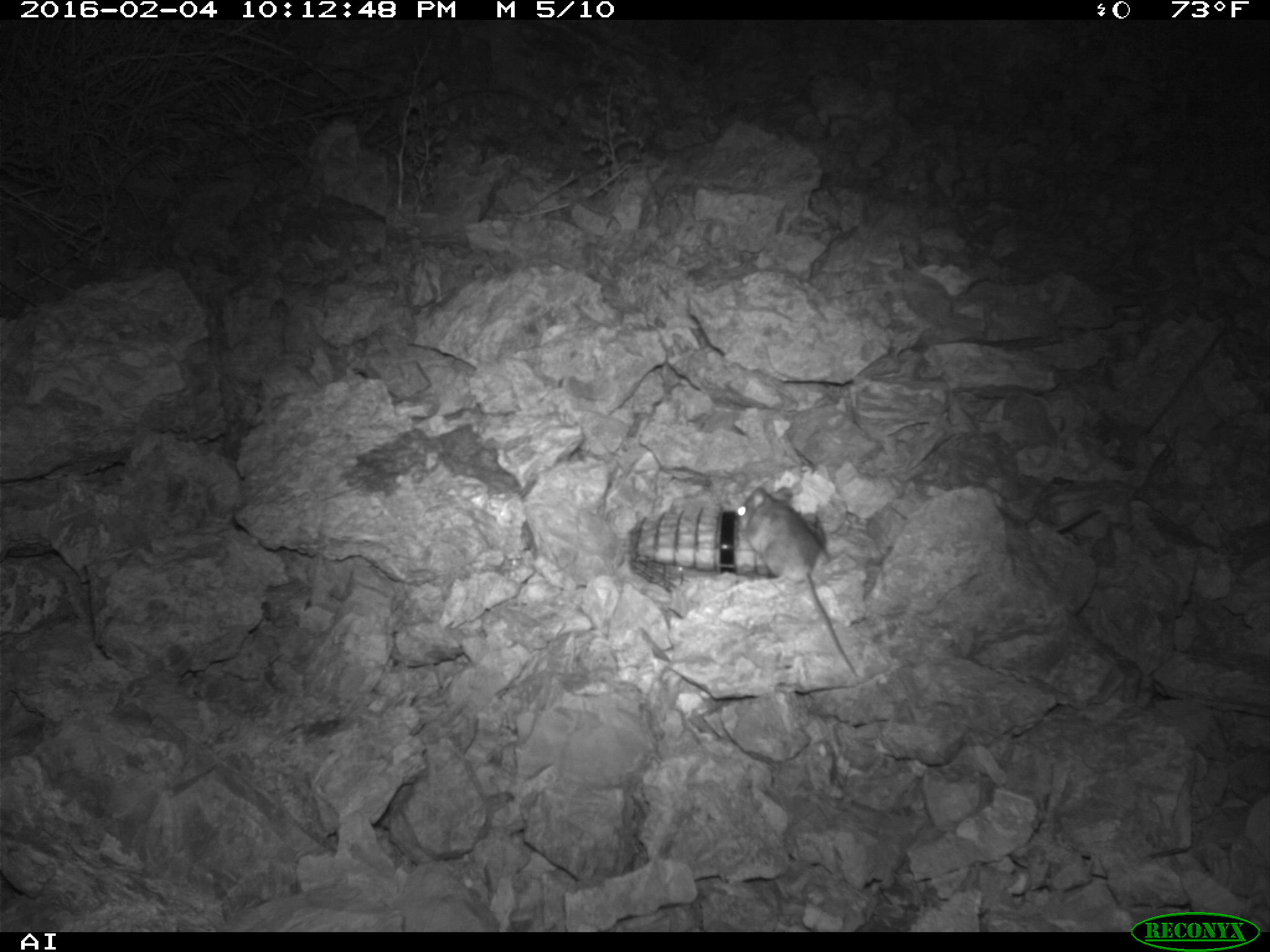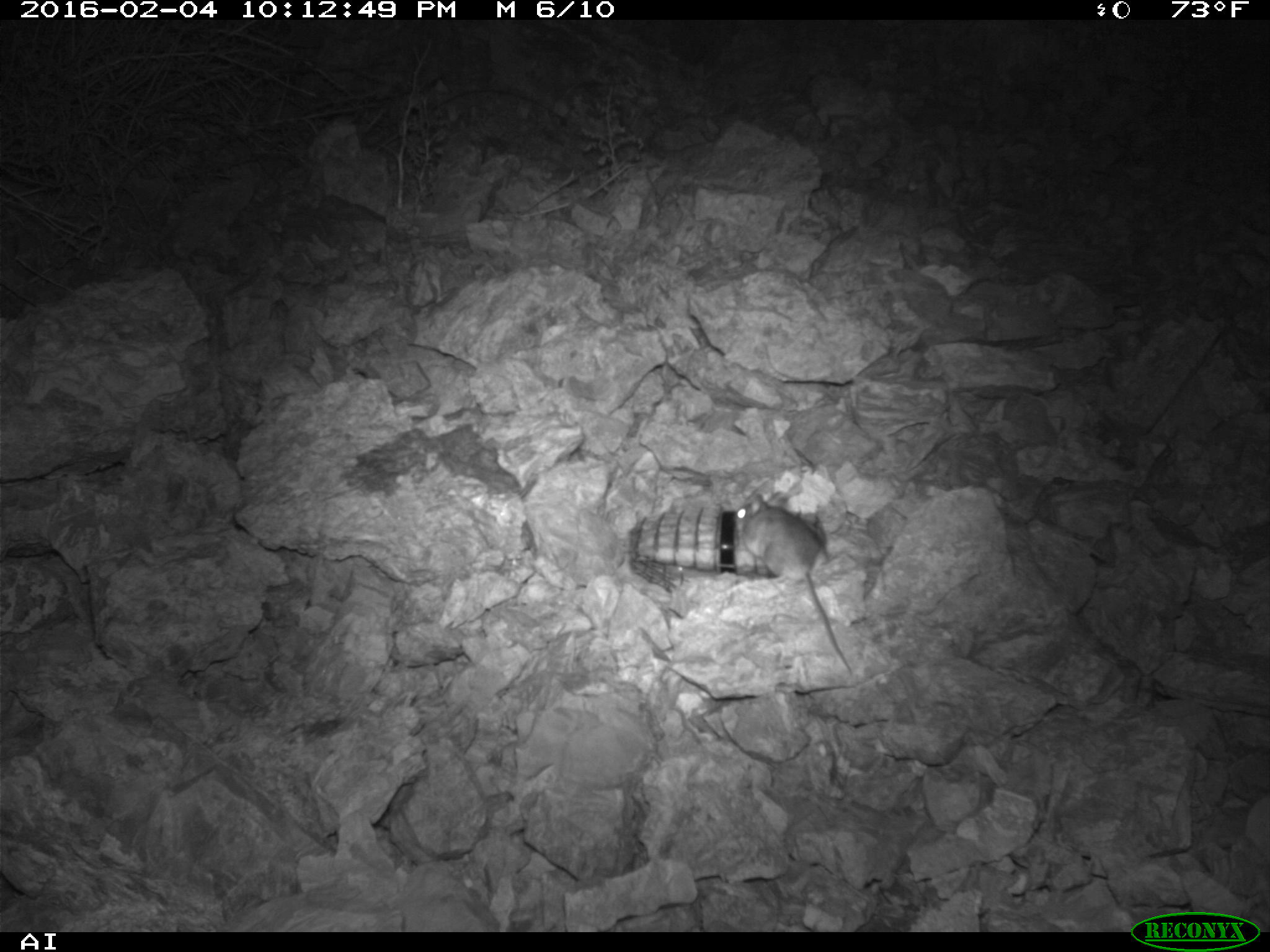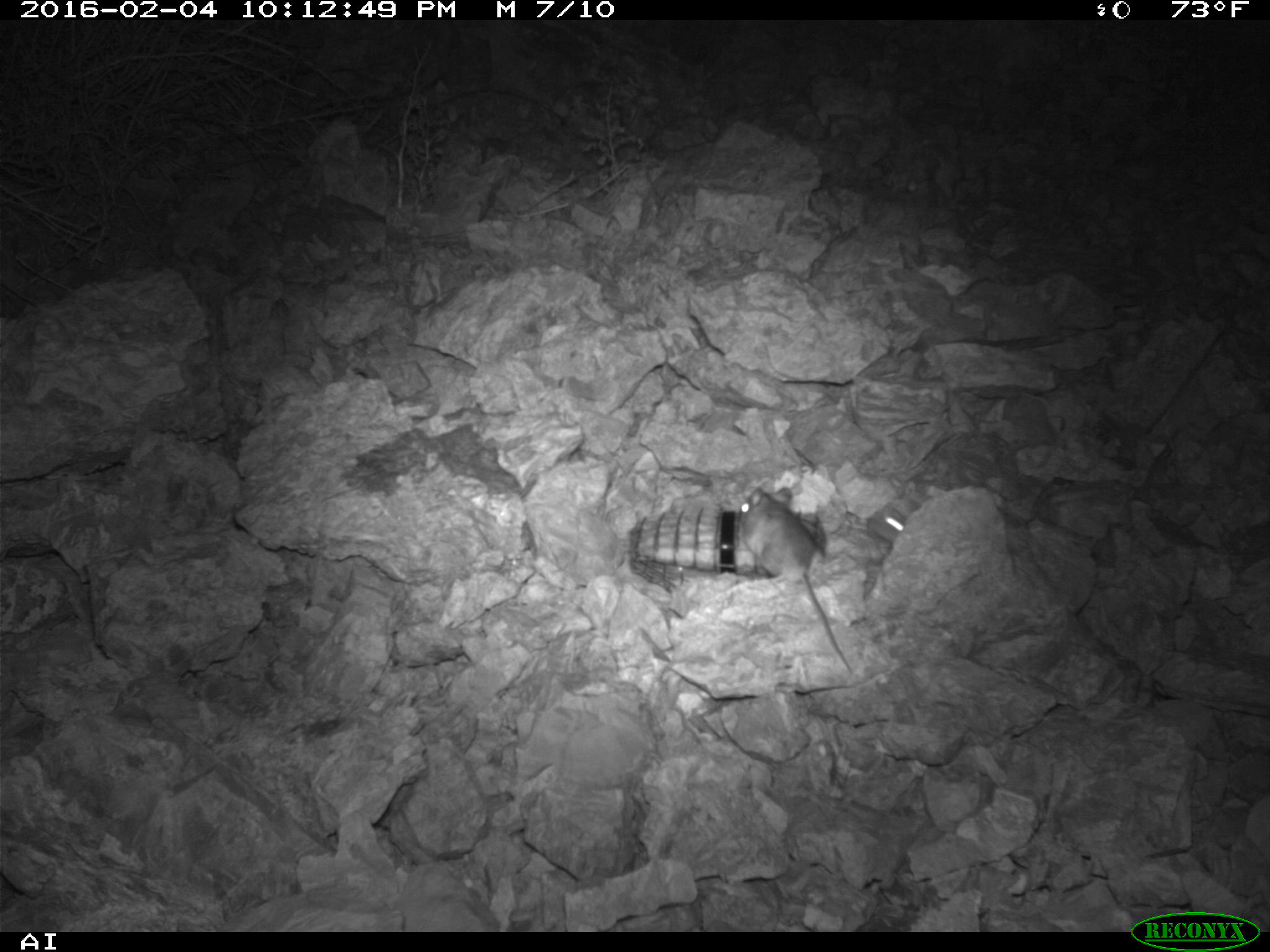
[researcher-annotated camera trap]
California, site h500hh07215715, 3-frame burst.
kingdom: Animalia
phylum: Chordata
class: Mammalia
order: Rodentia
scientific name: Rodentia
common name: rodent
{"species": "rodent (Rodentia)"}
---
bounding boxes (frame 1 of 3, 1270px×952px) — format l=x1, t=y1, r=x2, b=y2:
rodent: l=735, t=486, r=858, b=676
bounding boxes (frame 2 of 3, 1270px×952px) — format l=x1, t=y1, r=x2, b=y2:
rodent: l=734, t=491, r=851, b=672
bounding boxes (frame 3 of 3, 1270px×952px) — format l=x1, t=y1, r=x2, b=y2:
rodent: l=739, t=486, r=851, b=672; l=869, t=505, r=908, b=542